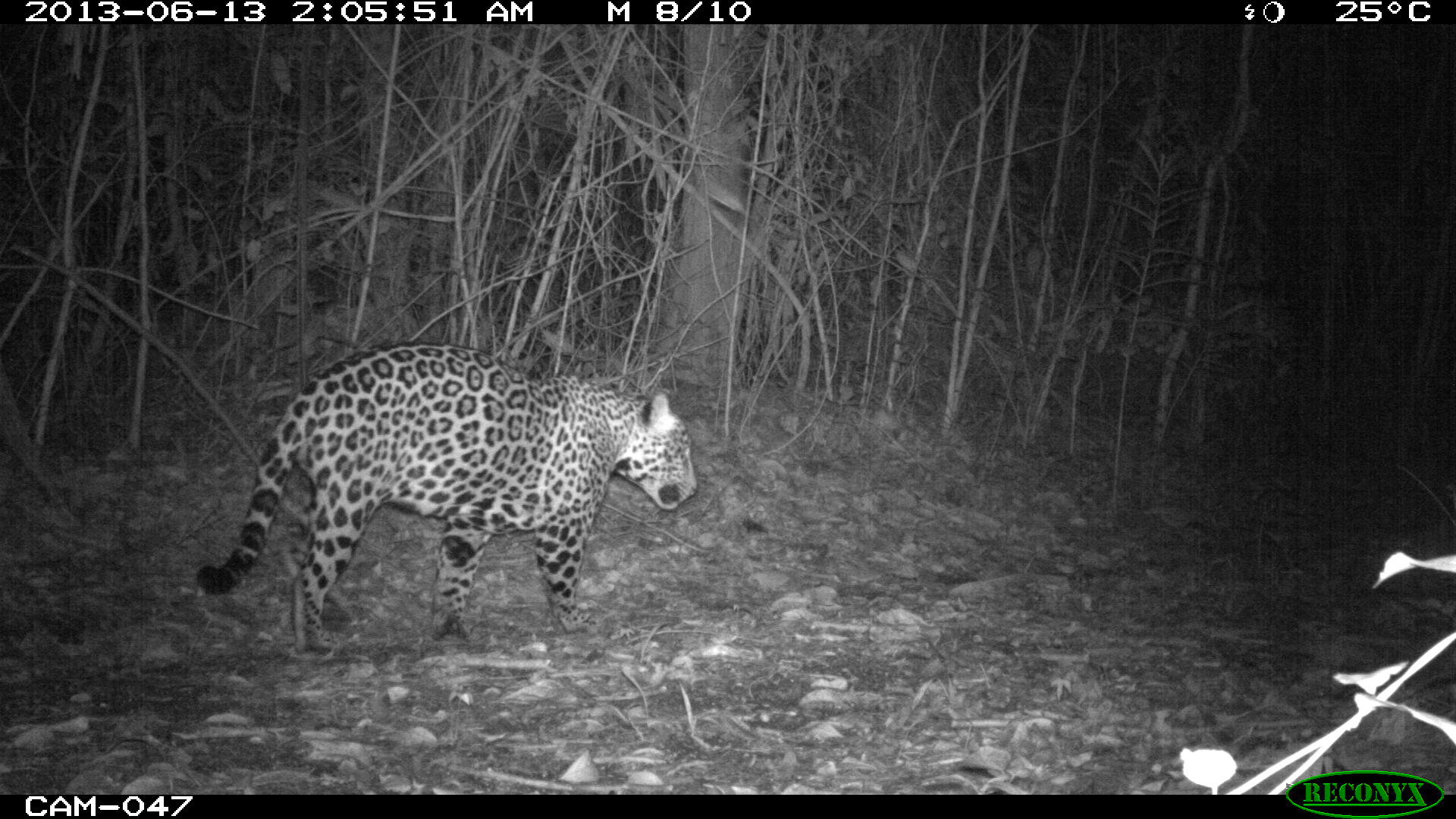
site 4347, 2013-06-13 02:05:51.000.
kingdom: Animalia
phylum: Chordata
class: Mammalia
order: Carnivora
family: Felidae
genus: Panthera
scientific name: Panthera onca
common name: jaguar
Panthera onca (jaguar), count 1, sex male.